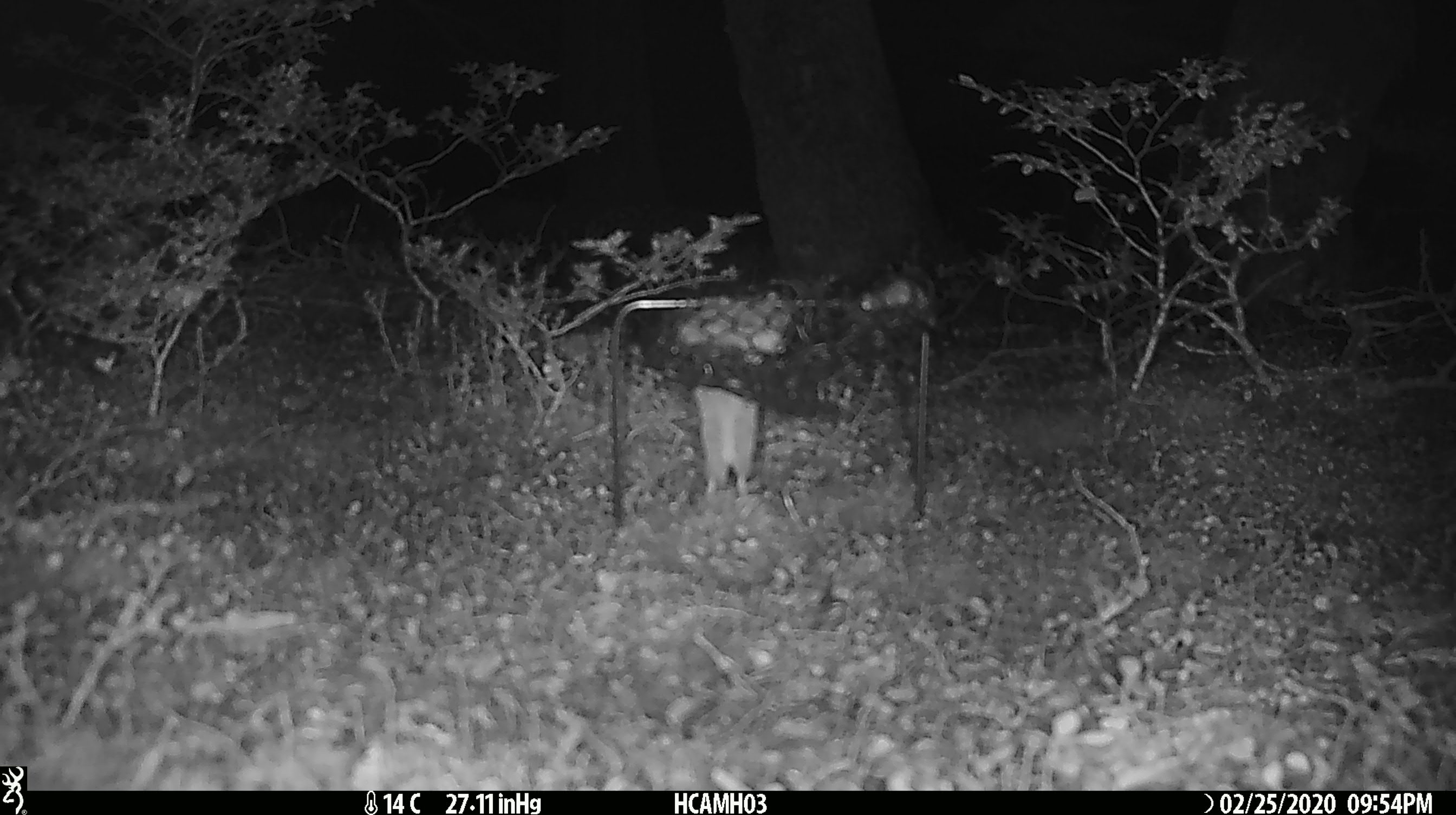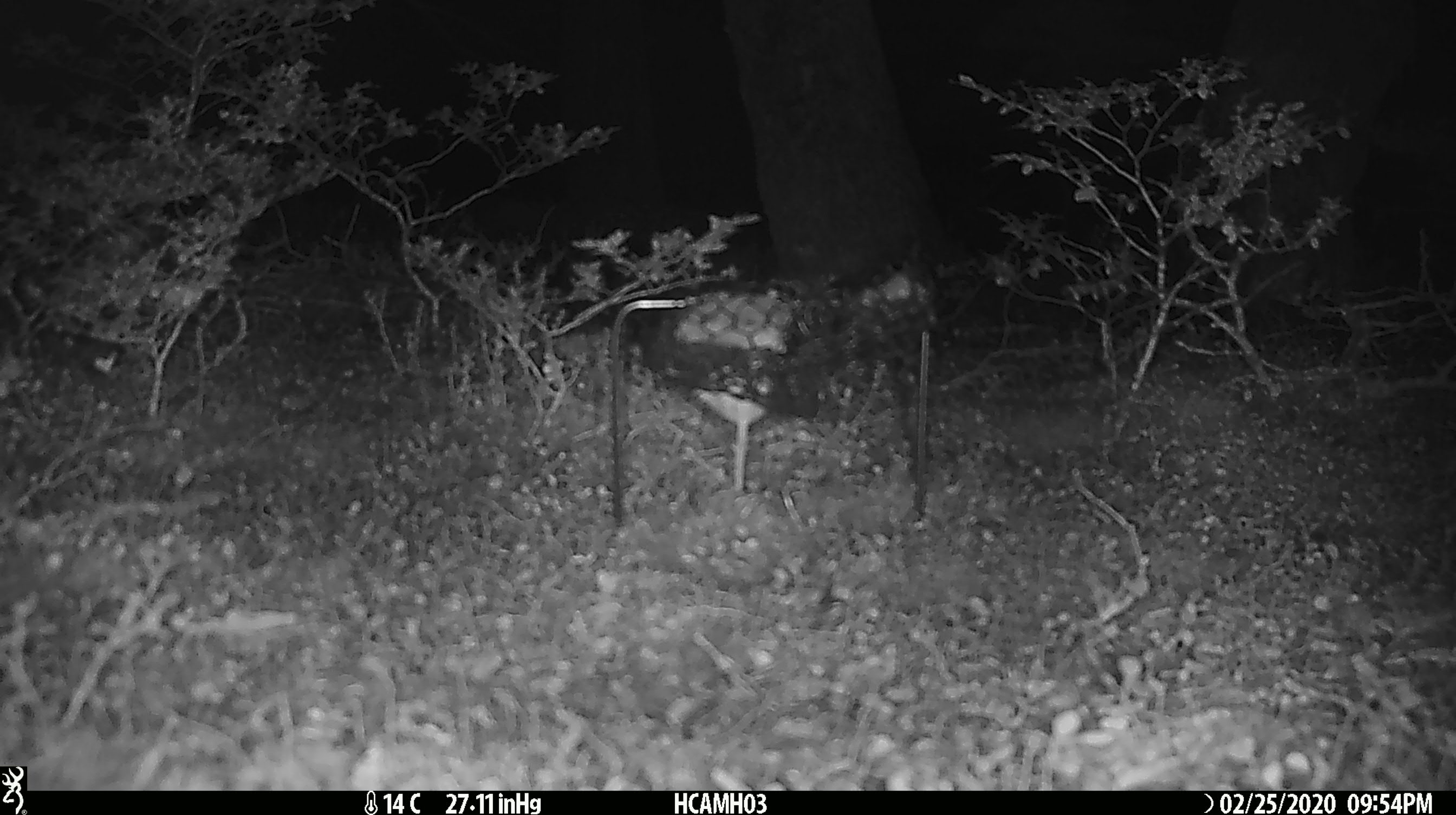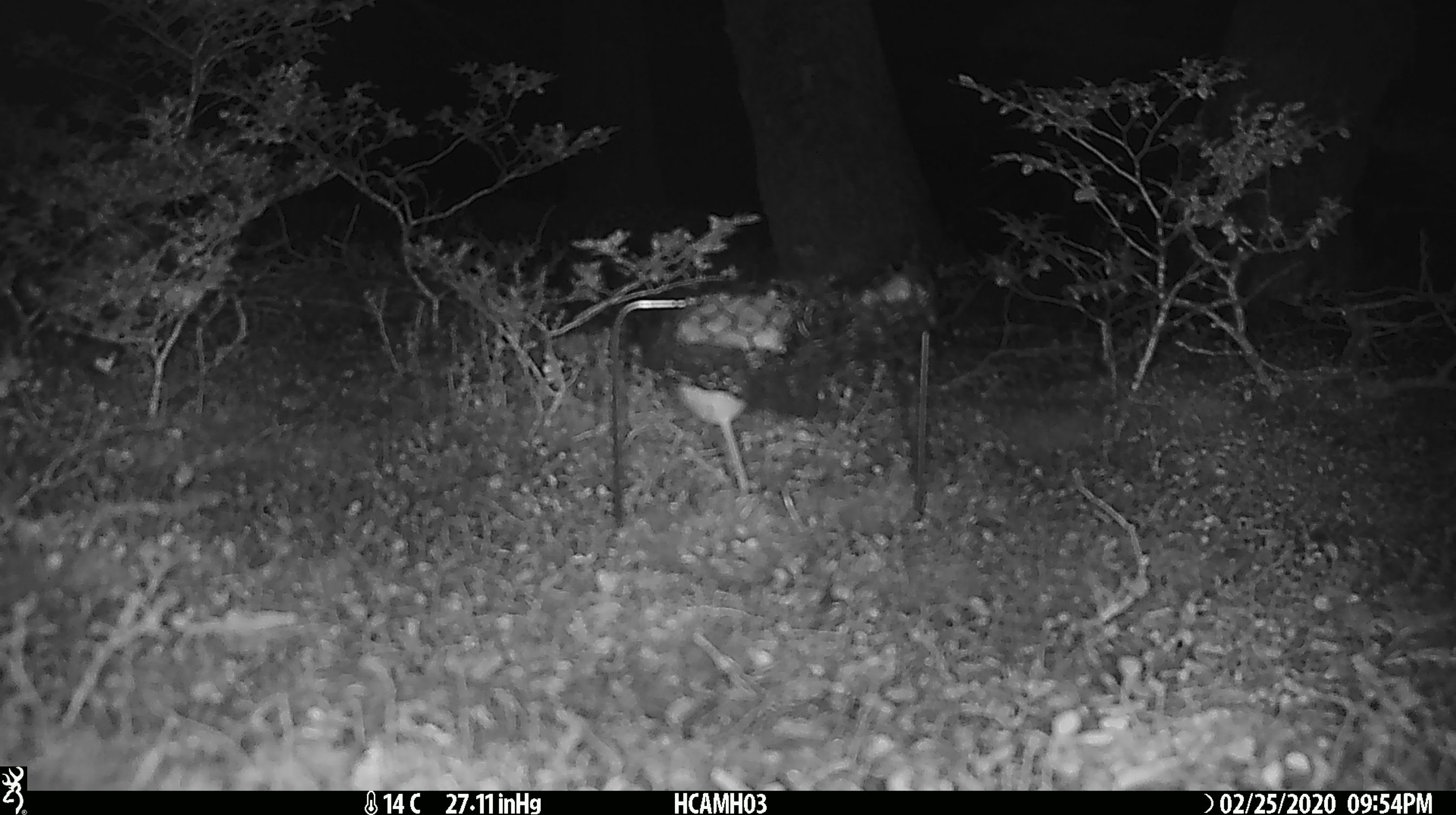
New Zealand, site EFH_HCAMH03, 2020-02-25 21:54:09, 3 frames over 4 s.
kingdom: Animalia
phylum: Chordata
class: Mammalia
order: Rodentia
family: Muridae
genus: Mus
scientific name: Mus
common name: mouse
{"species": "mouse (Mus)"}